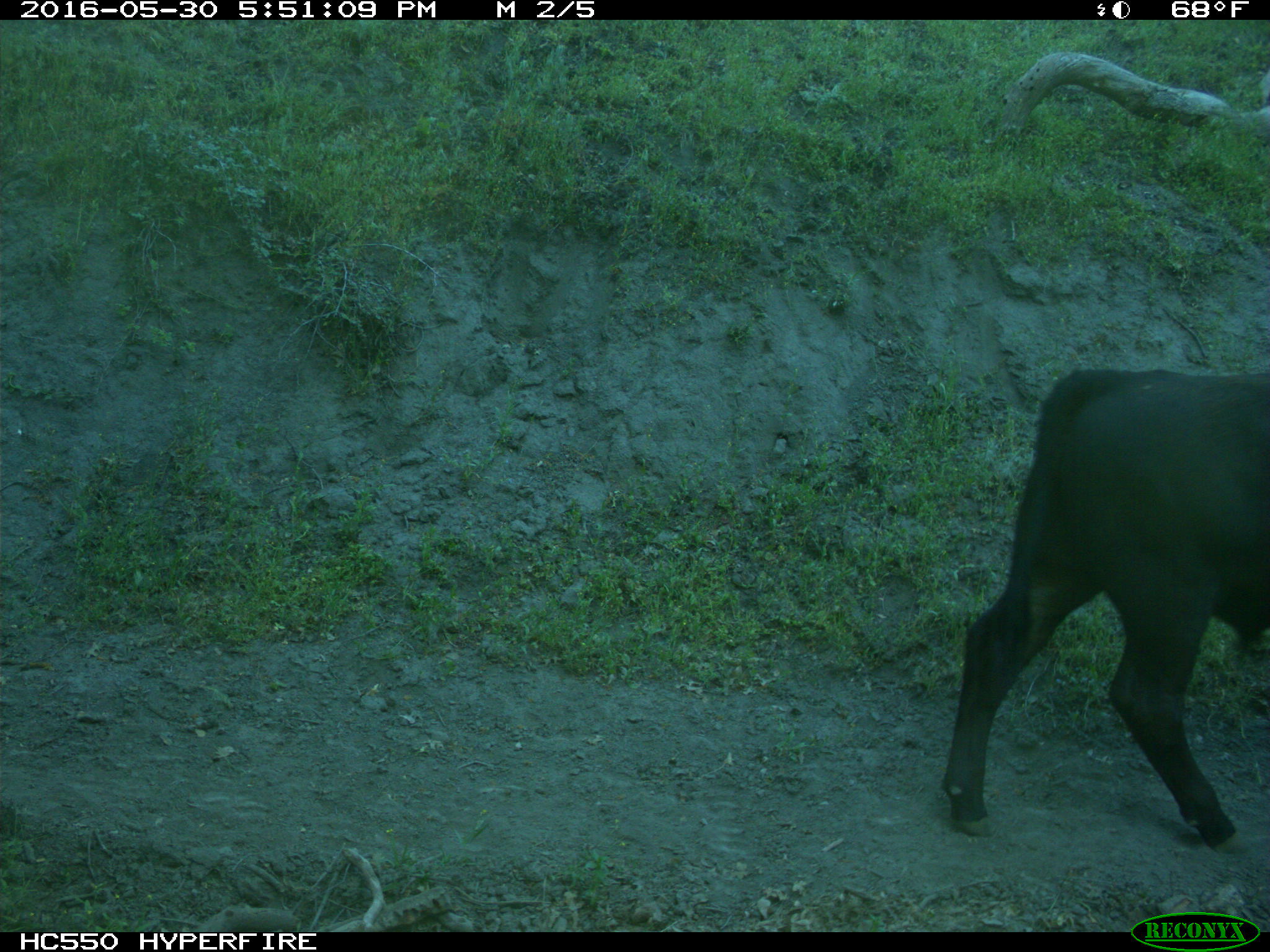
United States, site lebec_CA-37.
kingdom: Animalia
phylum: Chordata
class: Mammalia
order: Artiodactyla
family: Bovidae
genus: Bos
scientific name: Bos taurus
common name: domestic cow